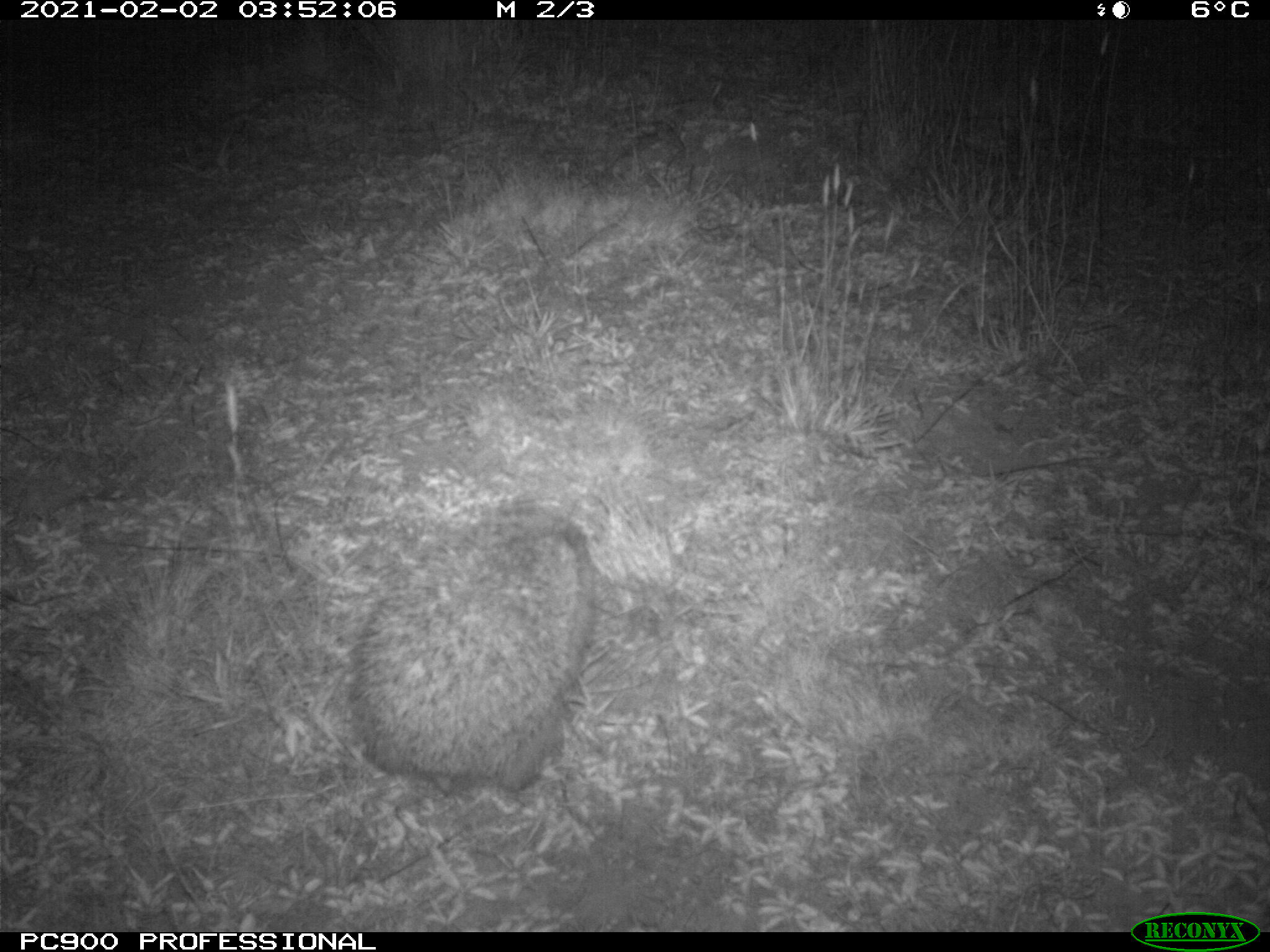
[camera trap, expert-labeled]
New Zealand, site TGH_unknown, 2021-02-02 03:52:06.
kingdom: Animalia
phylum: Chordata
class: Mammalia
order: Eulipotyphla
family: Erinaceidae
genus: Erinaceus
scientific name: Erinaceus europaeus europaeus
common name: european hedgehog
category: hedgehog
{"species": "hedgehog (european hedgehog) (Erinaceus europaeus europaeus)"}